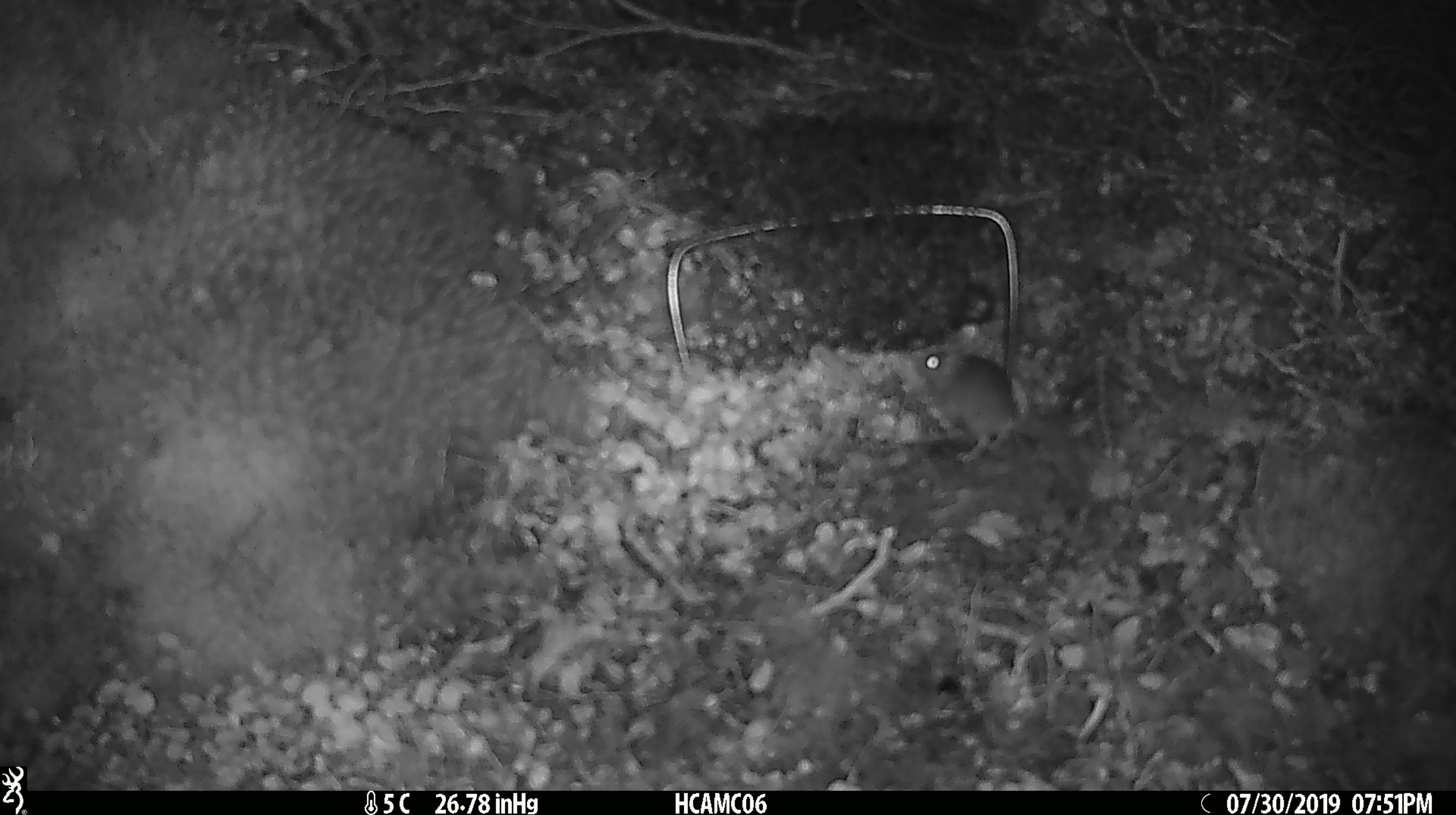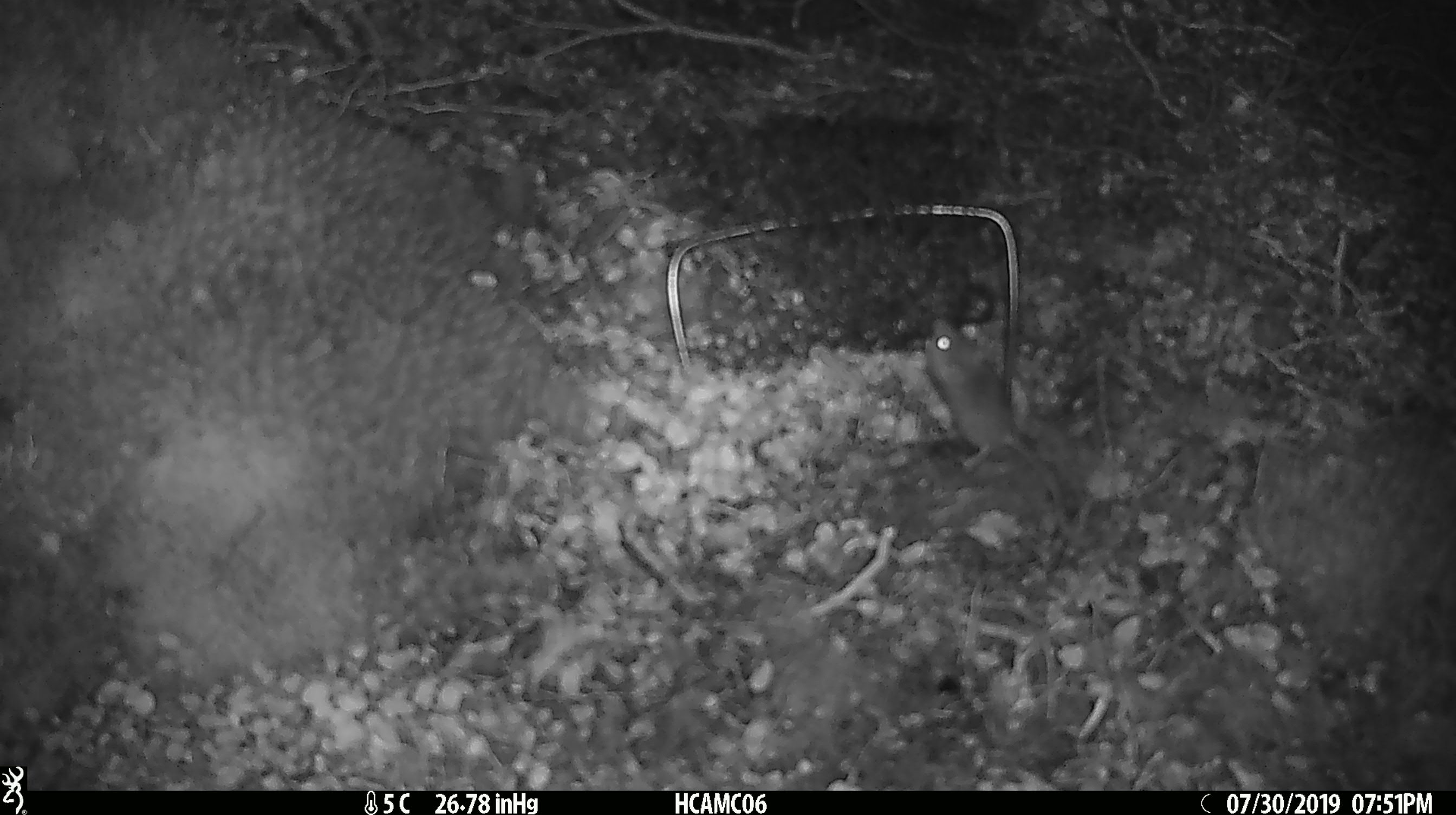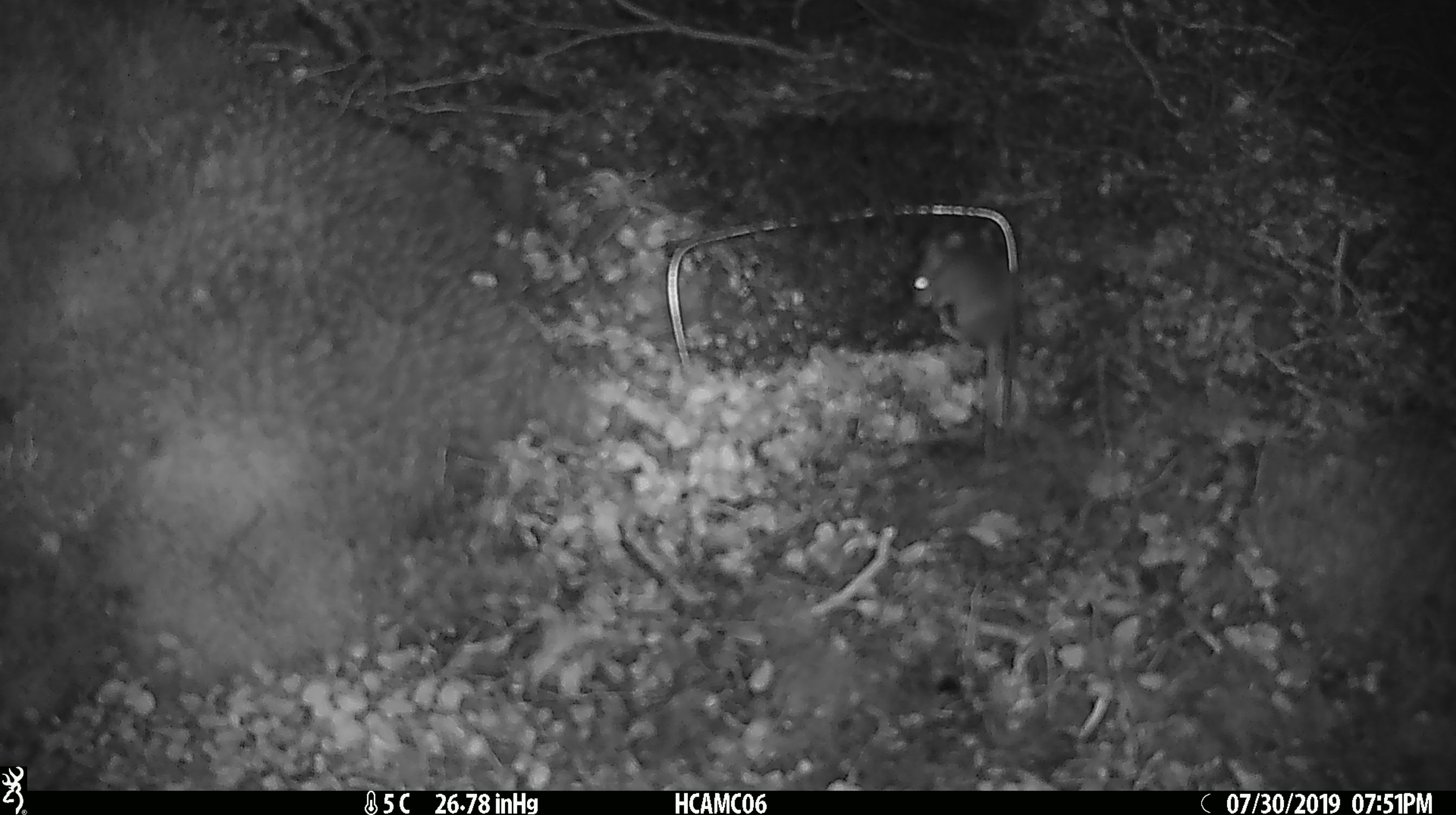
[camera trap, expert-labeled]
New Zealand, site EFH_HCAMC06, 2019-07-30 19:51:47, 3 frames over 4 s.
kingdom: Animalia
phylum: Chordata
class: Mammalia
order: Rodentia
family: Muridae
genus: Mus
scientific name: Mus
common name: mouse